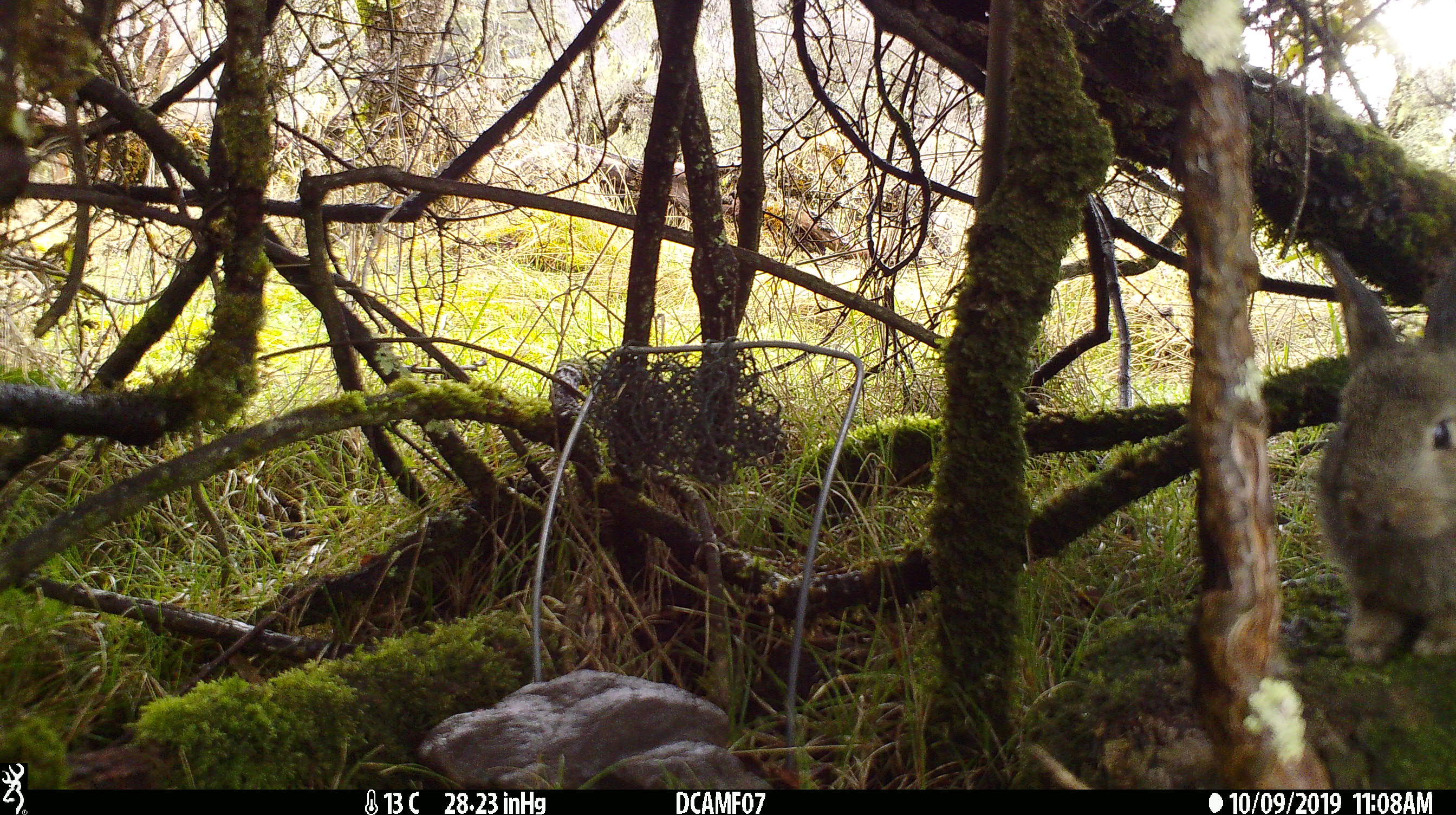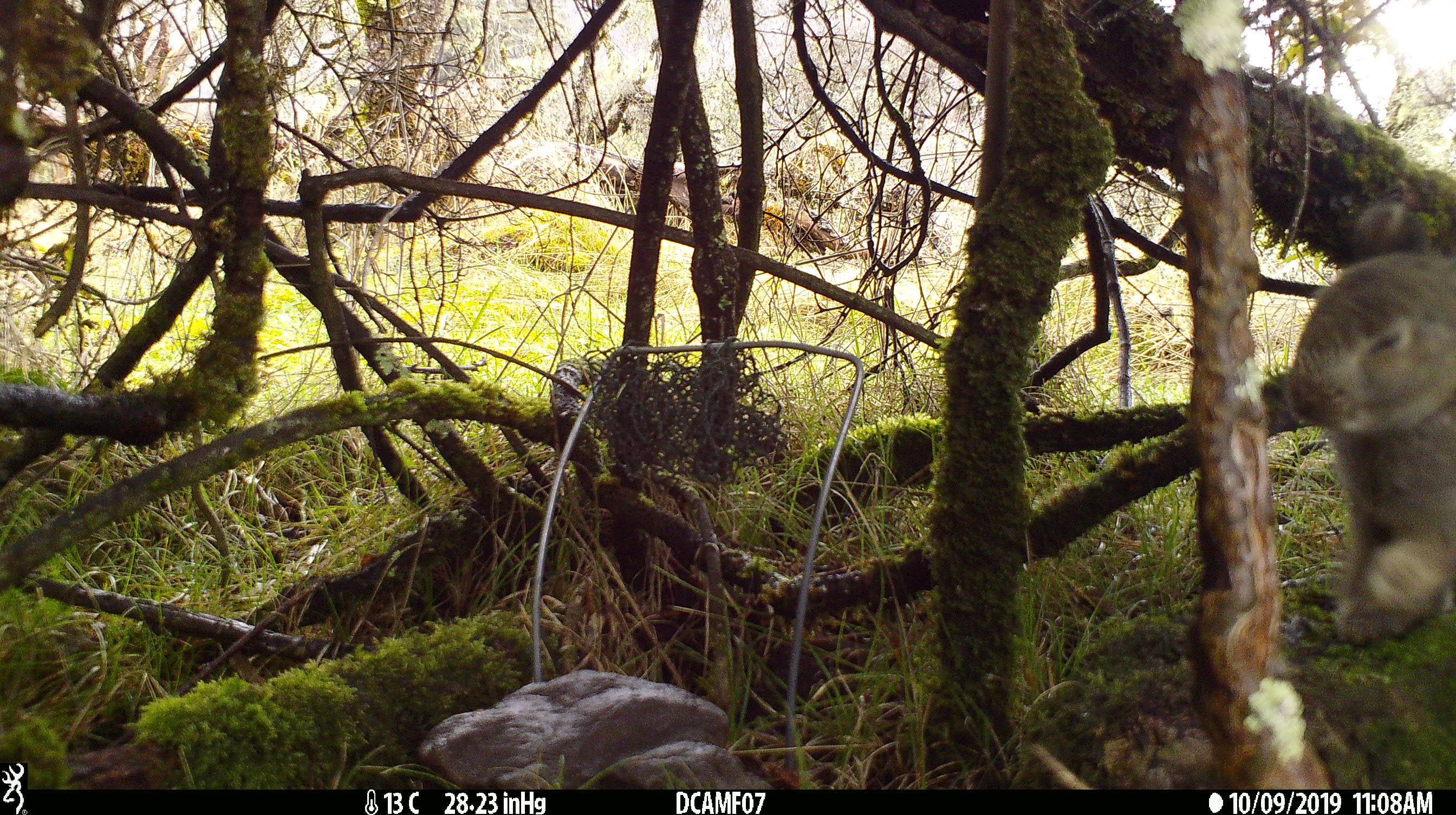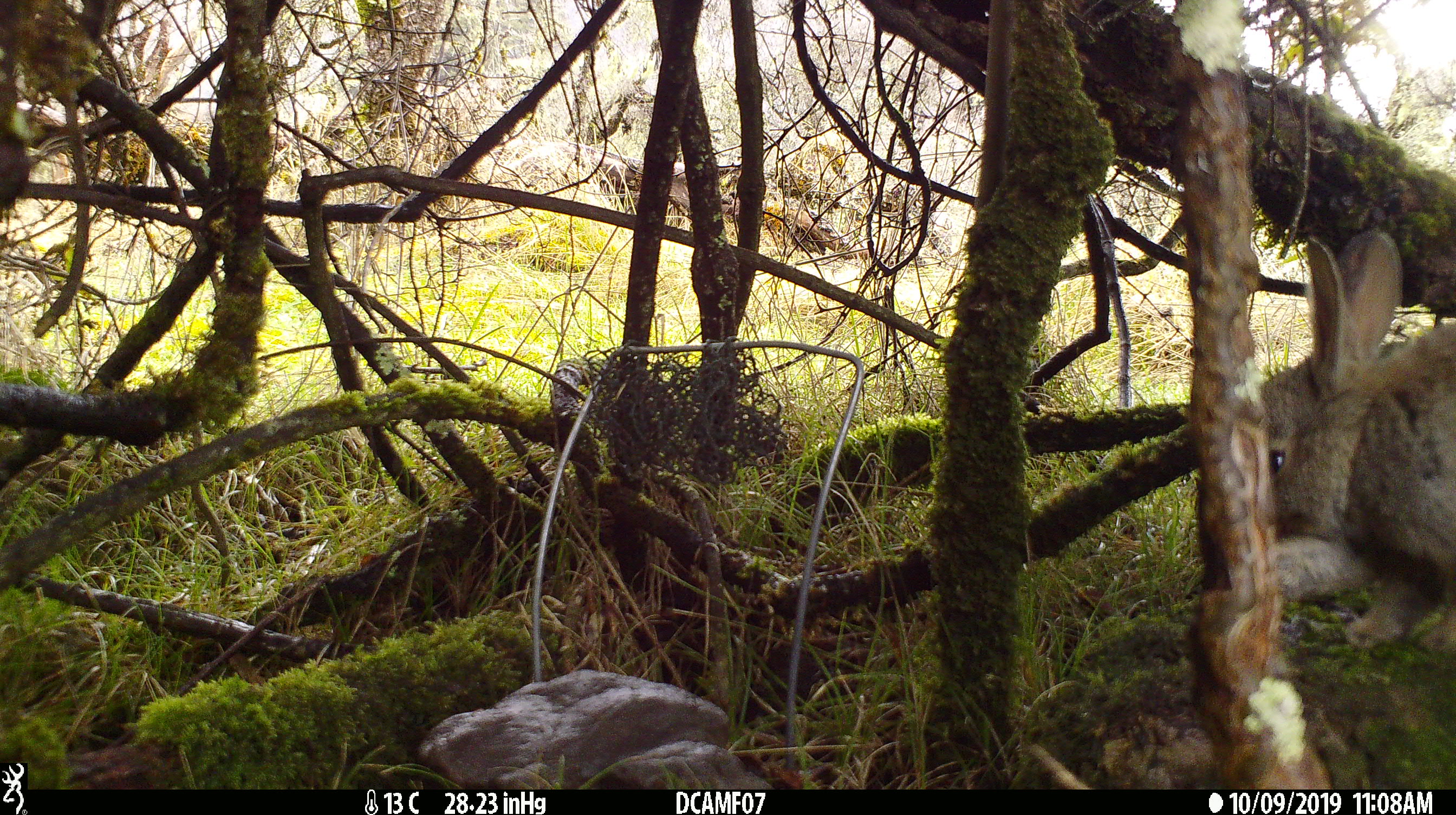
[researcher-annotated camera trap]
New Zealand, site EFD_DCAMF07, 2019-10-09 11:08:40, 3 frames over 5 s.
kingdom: Animalia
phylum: Chordata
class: Mammalia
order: Lagomorpha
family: Leporidae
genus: Oryctolagus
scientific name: Oryctolagus cuniculus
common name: european rabbit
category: rabbit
Rabbit (european rabbit) (Oryctolagus cuniculus).